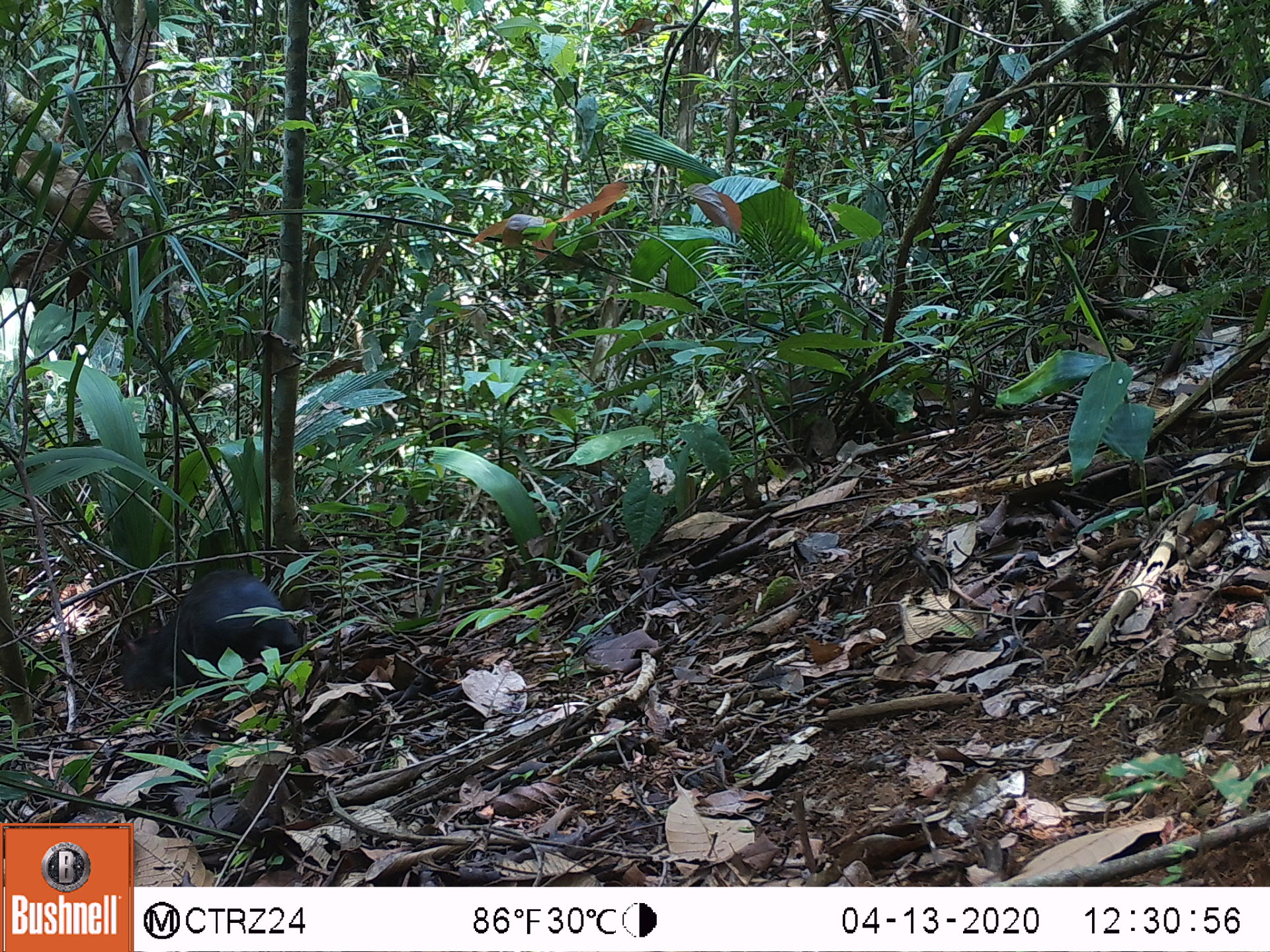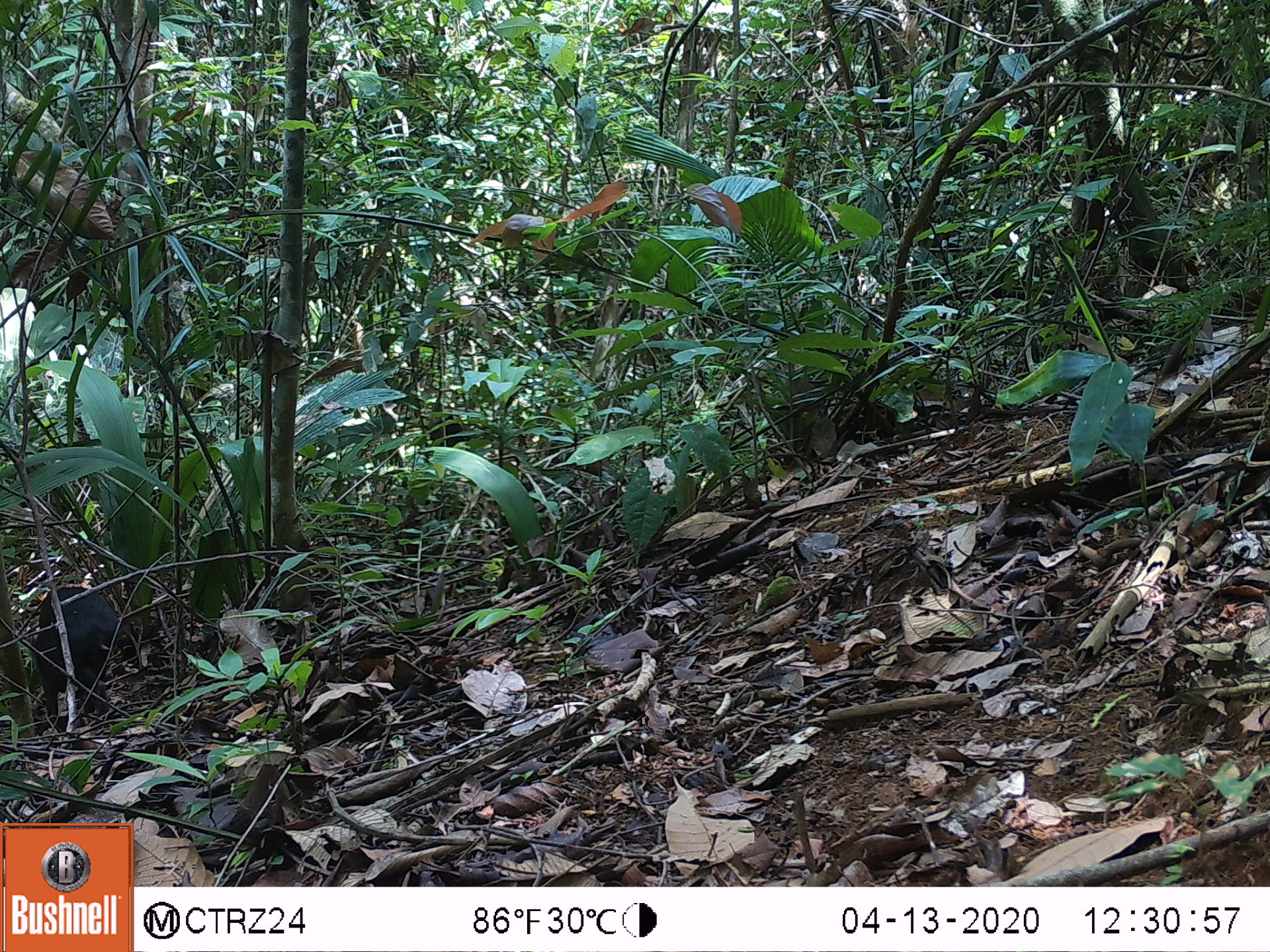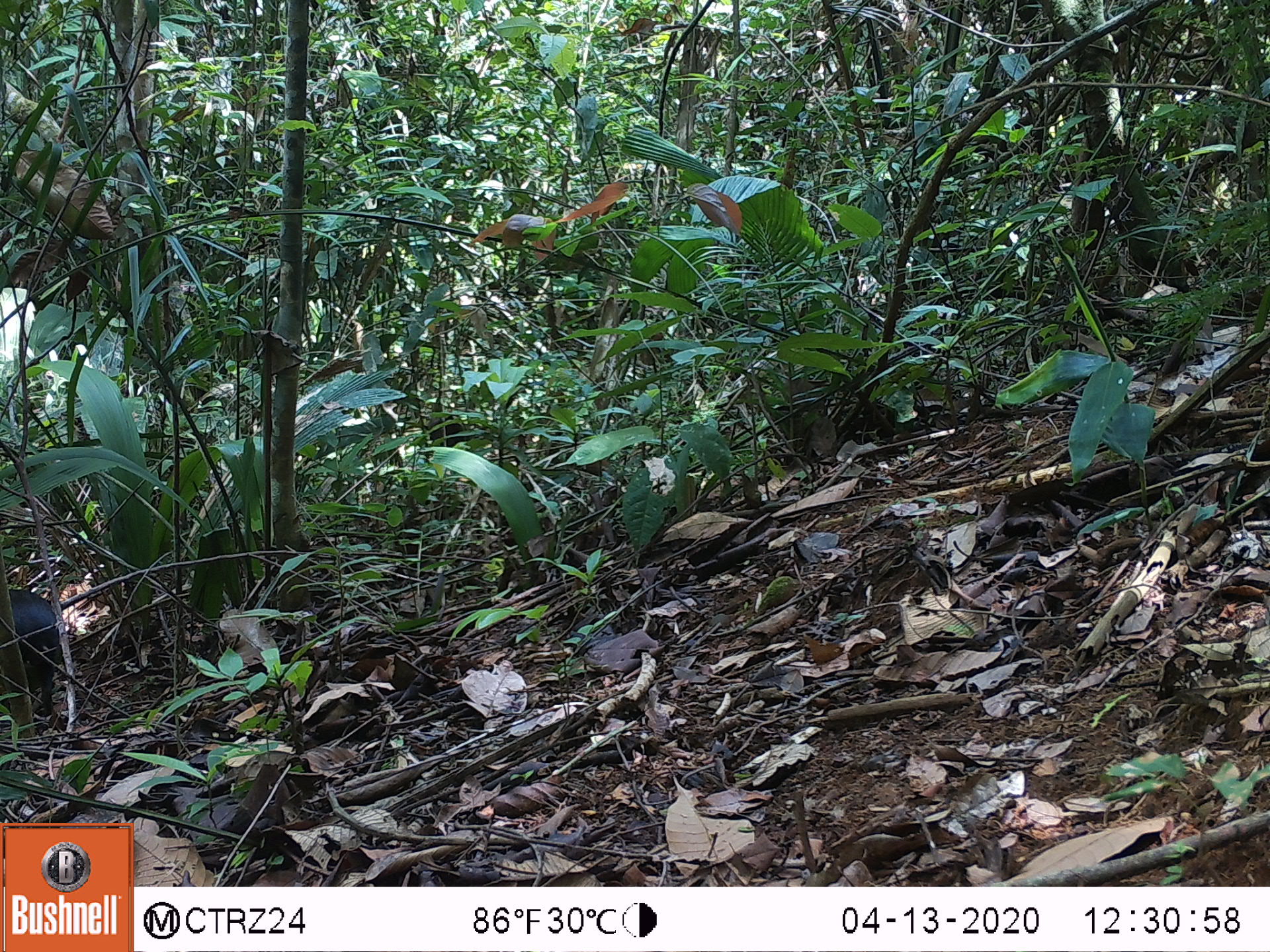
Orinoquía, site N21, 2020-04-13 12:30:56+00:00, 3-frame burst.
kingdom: Animalia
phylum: Chordata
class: Mammalia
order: Rodentia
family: Dasyproctidae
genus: Dasyprocta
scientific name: Dasyprocta fuliginosa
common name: black agouti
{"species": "black agouti (Dasyprocta fuliginosa)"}